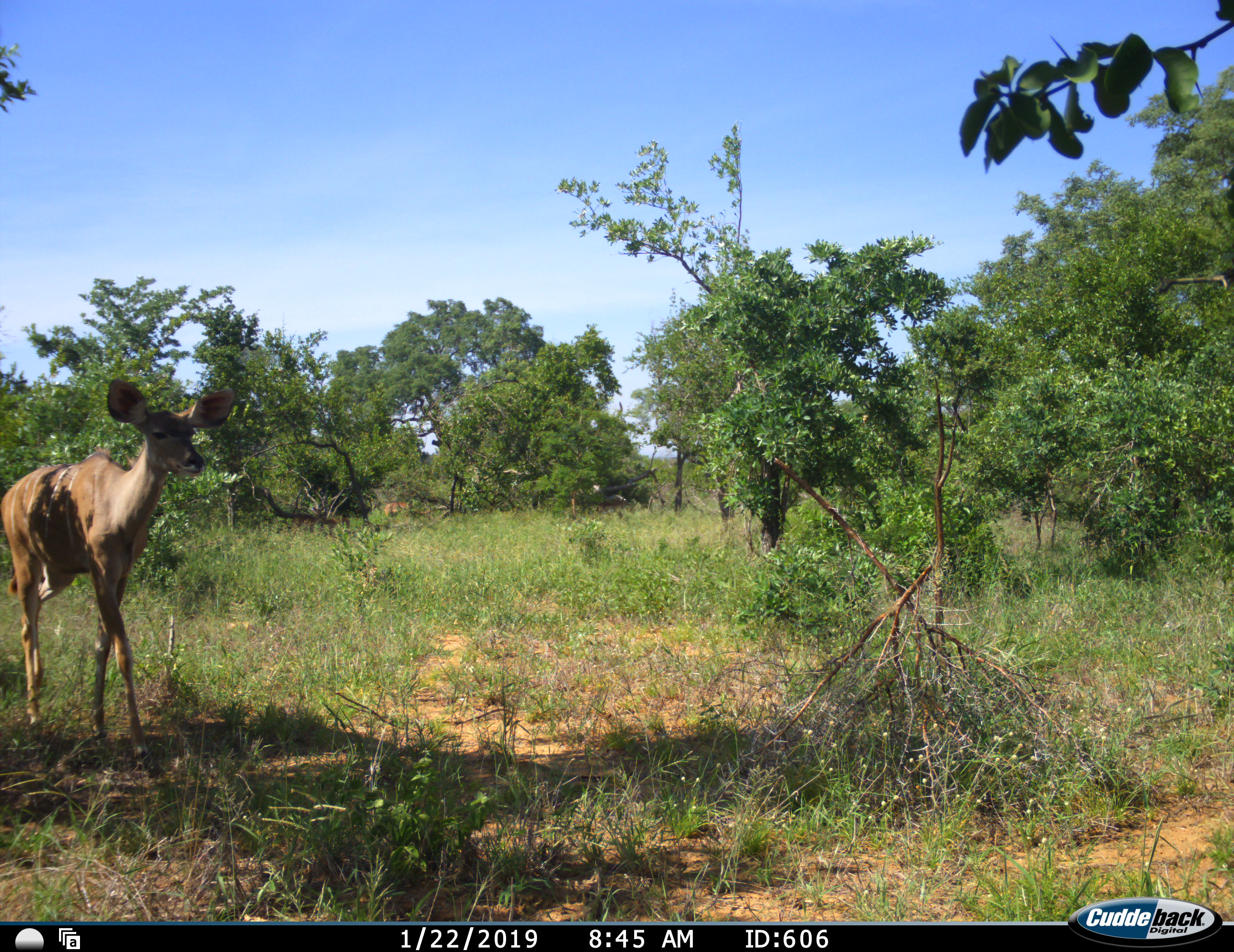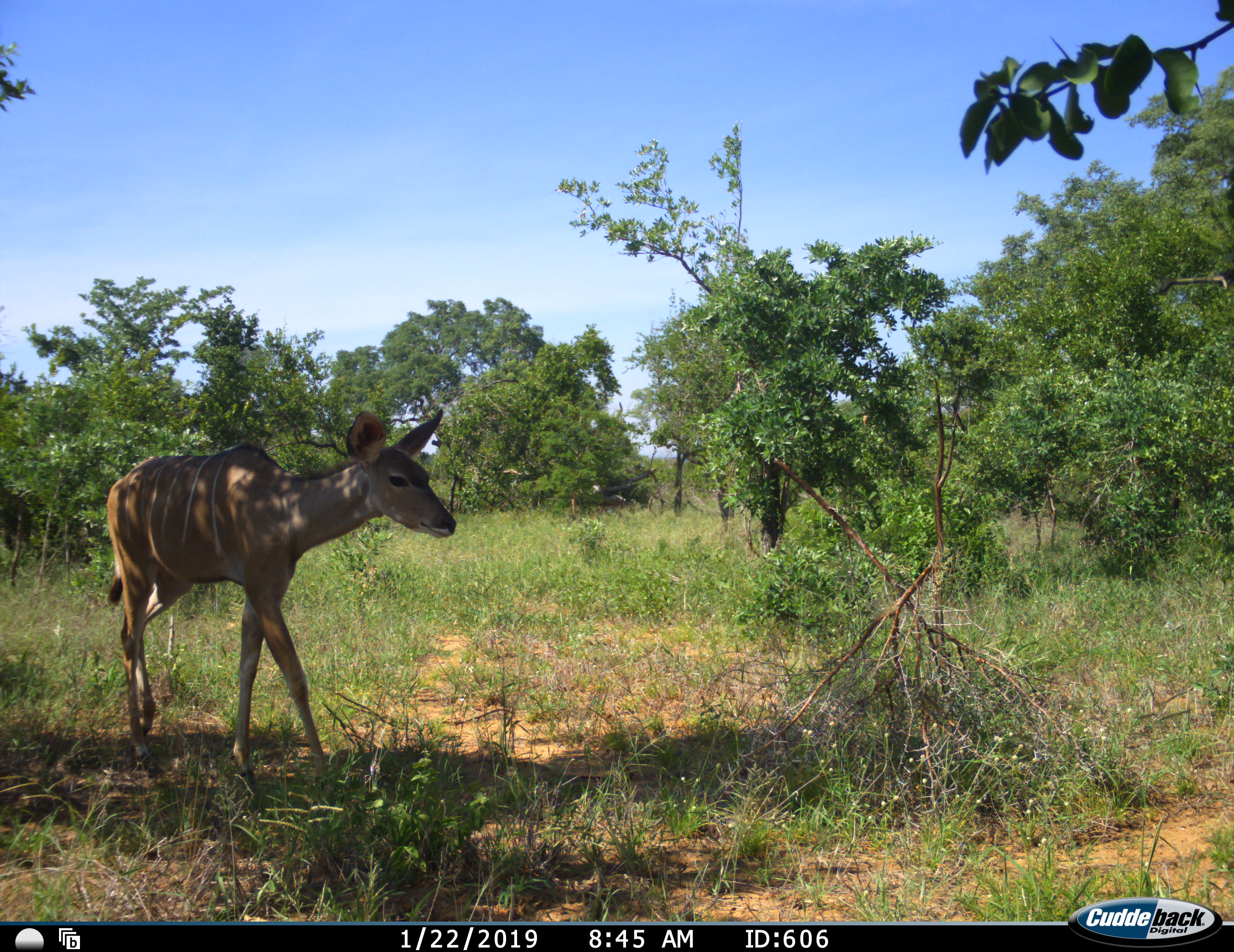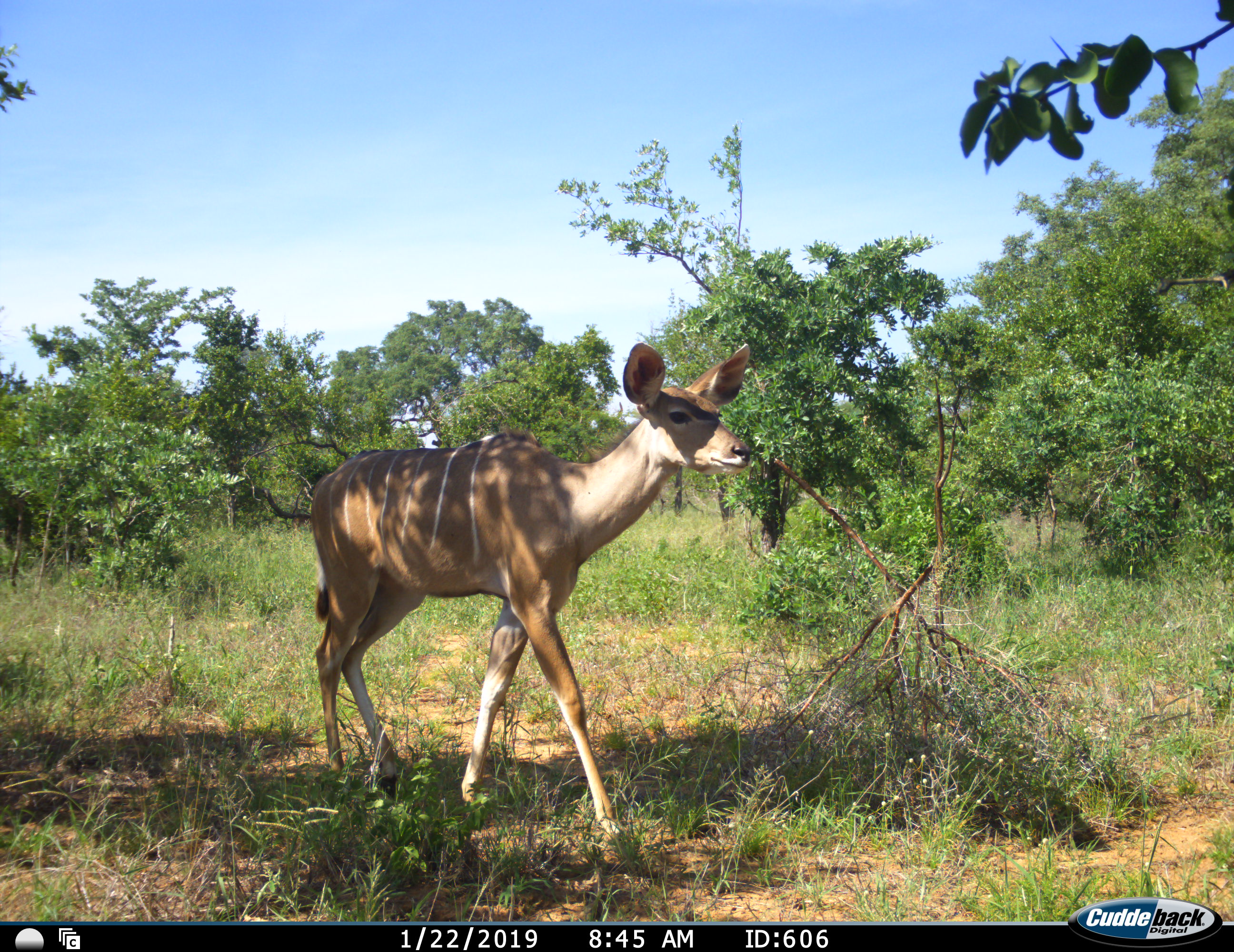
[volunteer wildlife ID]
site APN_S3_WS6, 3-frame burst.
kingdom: Animalia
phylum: Chordata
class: Mammalia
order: Artiodactyla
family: Bovidae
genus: Tragelaphus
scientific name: Tragelaphus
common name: kudu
Kudu (Tragelaphus), count 1. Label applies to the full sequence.